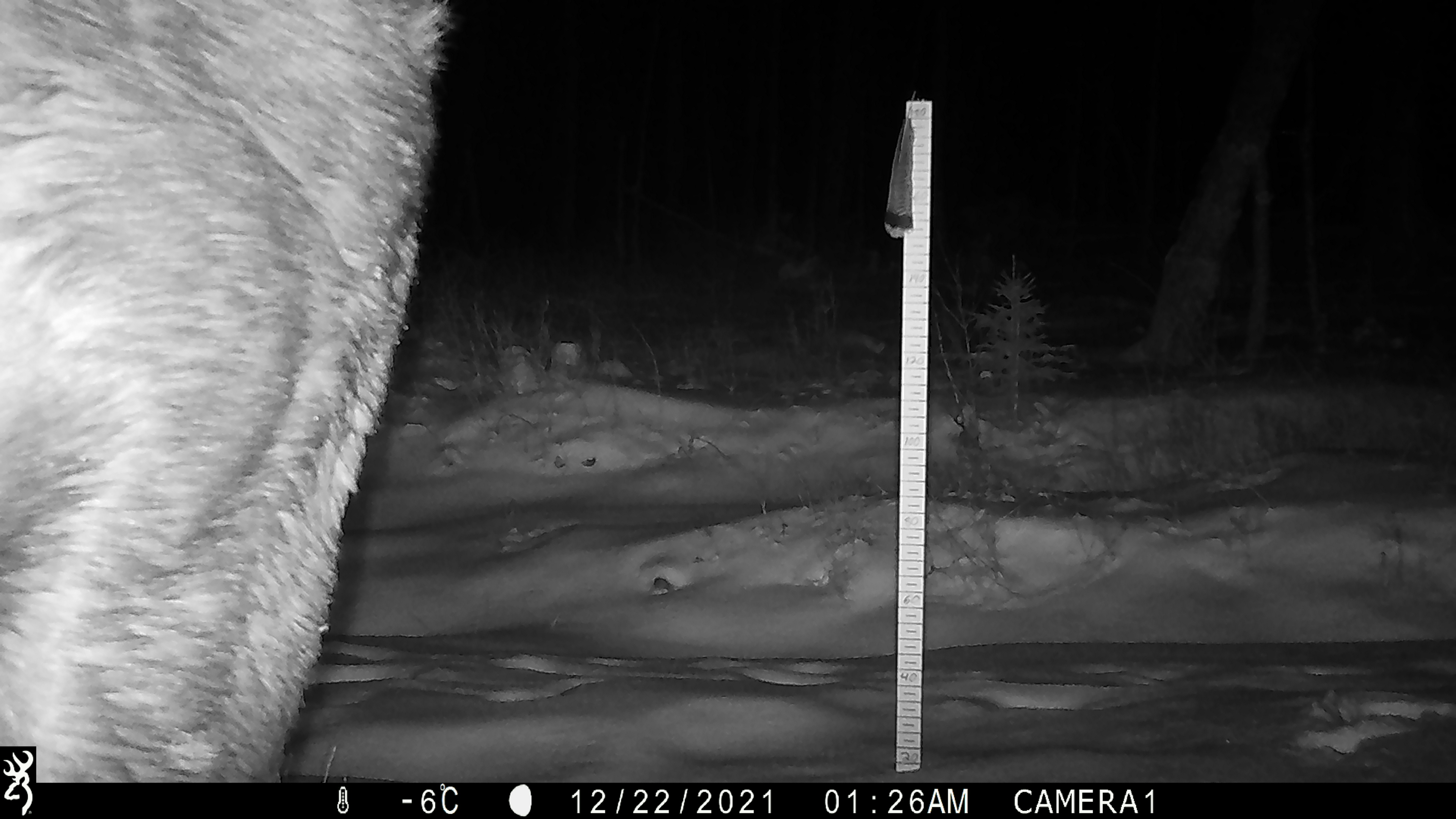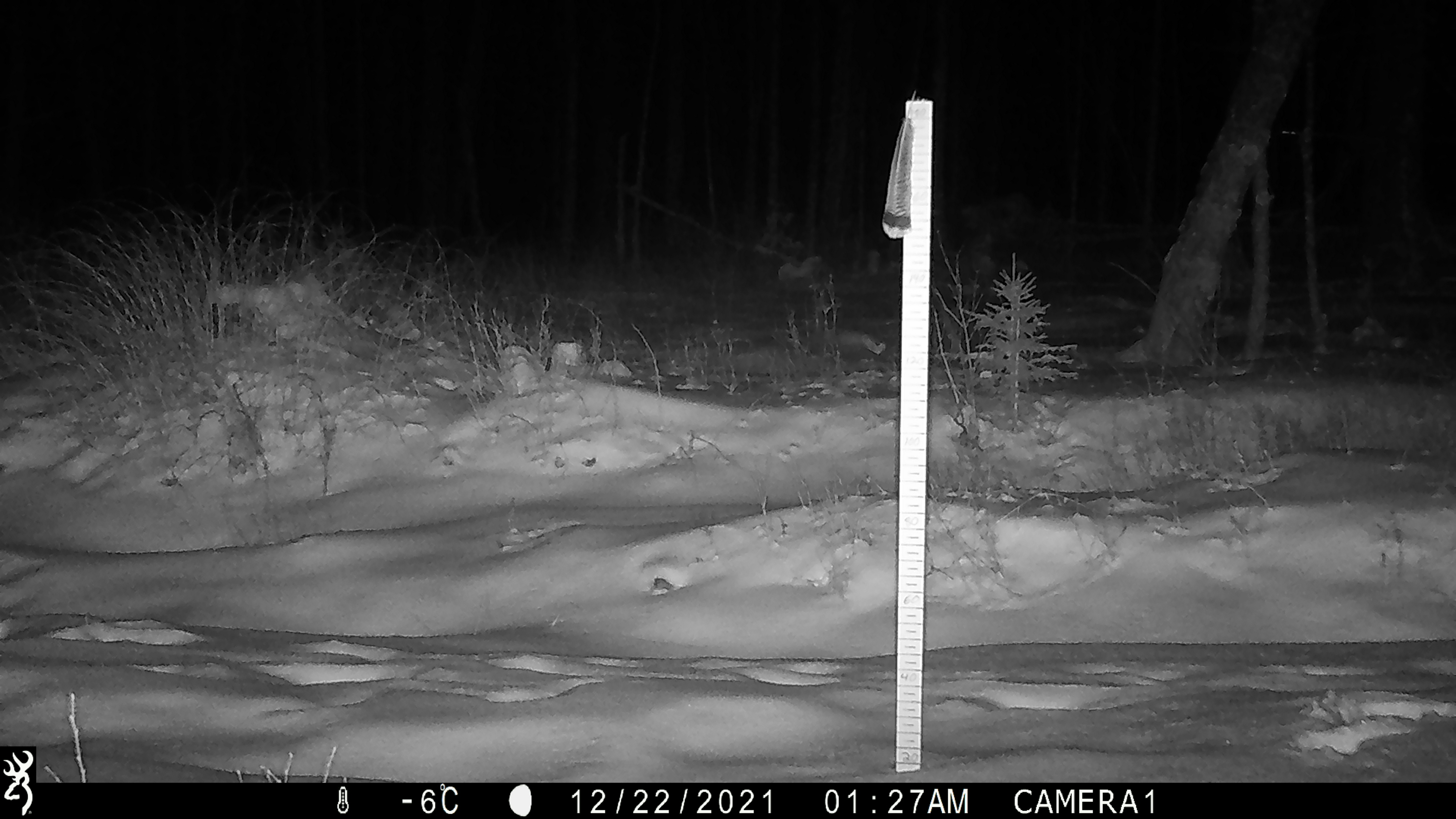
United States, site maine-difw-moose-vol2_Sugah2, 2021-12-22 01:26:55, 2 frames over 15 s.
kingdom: Animalia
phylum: Chordata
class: Mammalia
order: Artiodactyla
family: Cervidae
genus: Alces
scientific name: Alces alces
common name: moose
Moose (Alces alces).